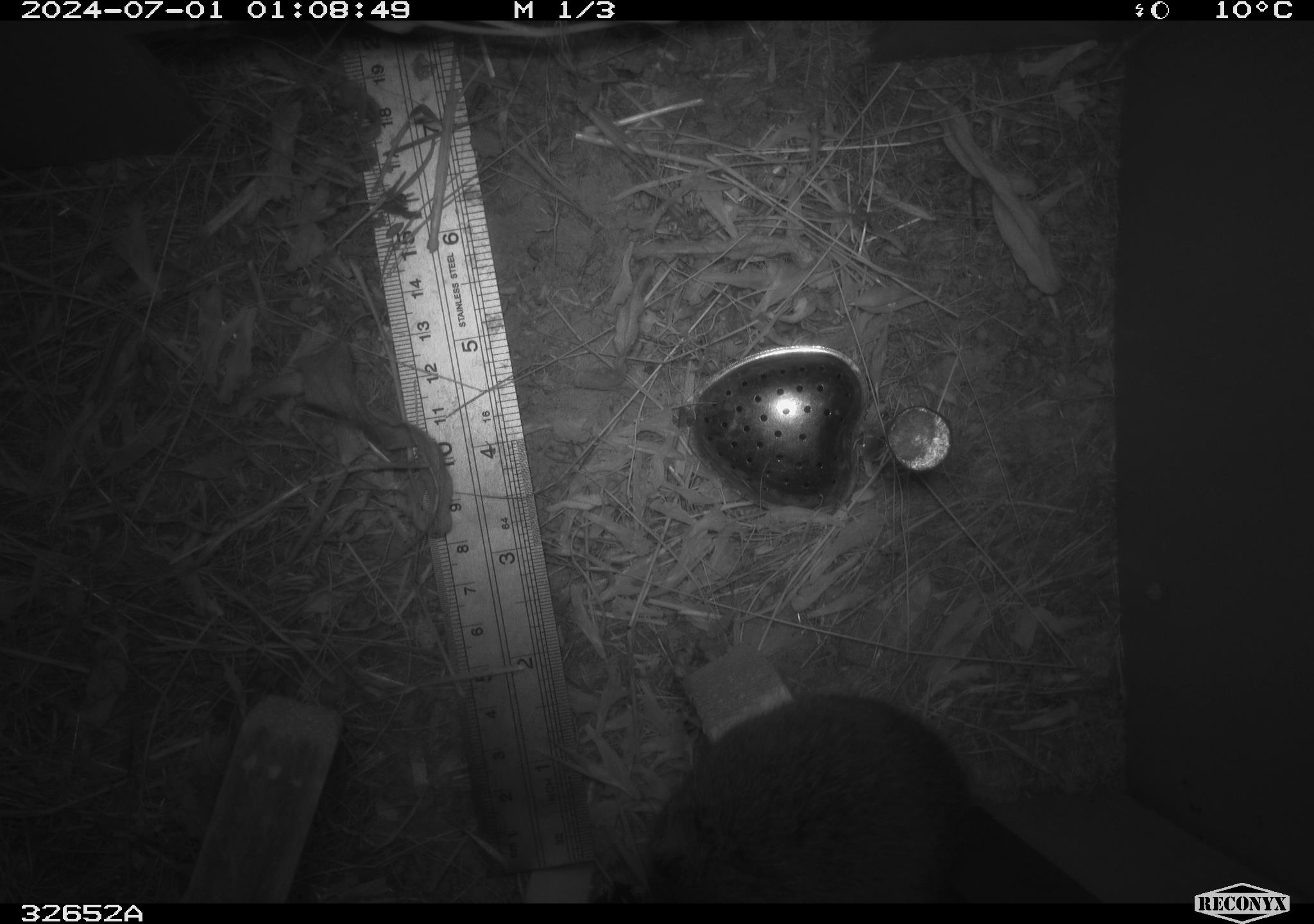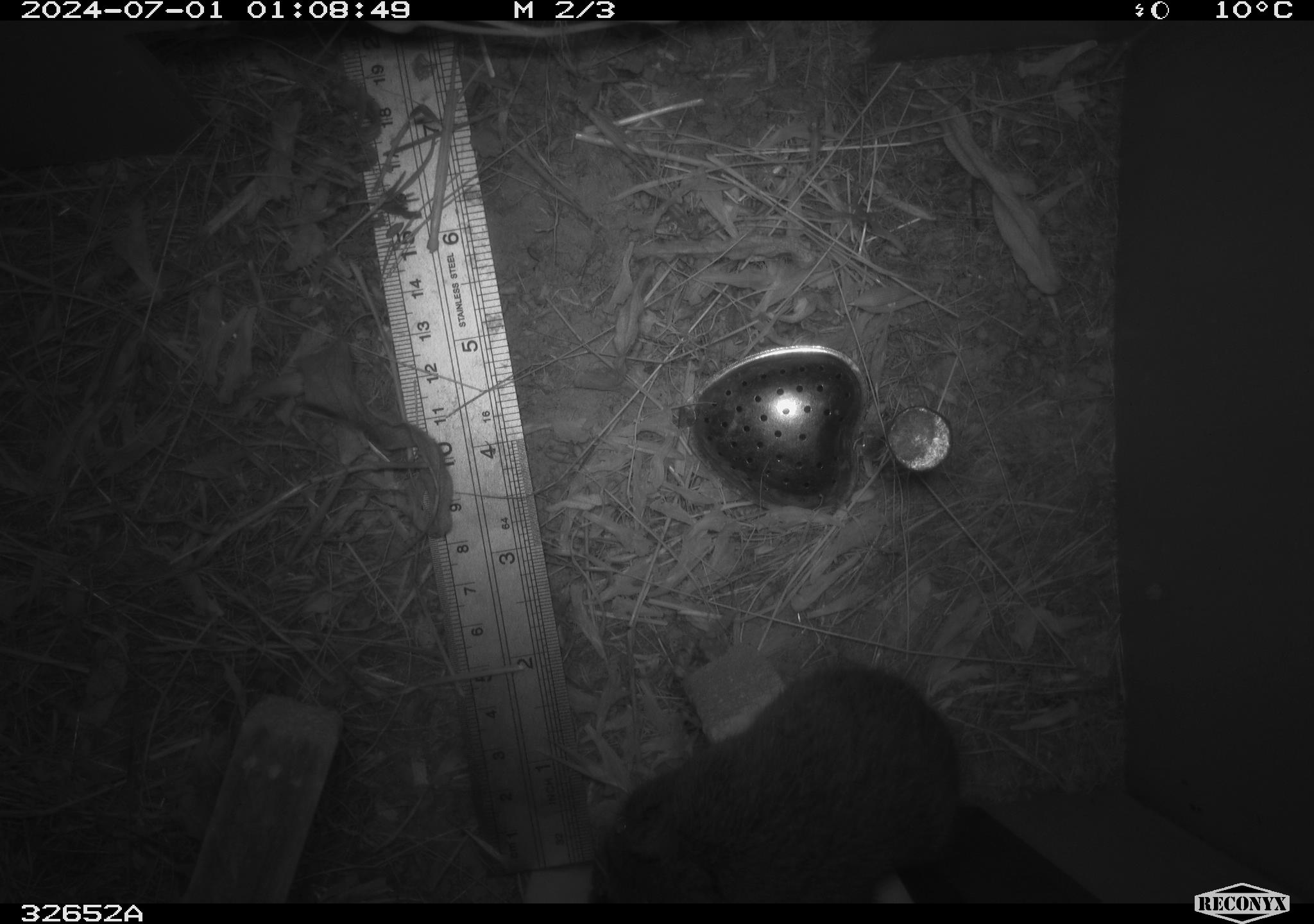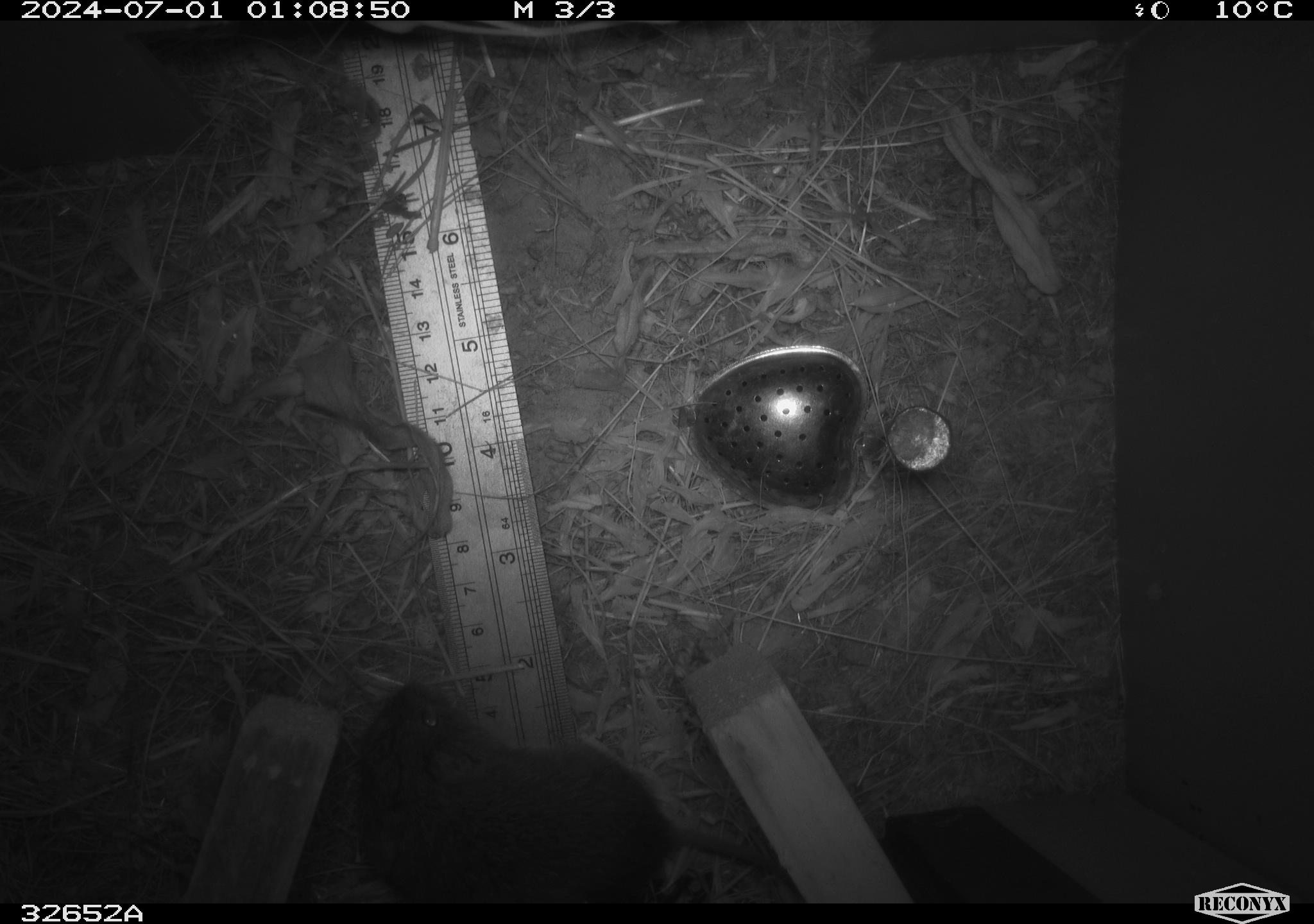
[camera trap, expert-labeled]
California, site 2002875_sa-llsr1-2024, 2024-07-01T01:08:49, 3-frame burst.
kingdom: Animalia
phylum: Chordata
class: Mammalia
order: Rodentia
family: Cricetidae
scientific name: Arvicolinae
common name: voles, lemmings, and muskrats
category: arvicolinae subfamily